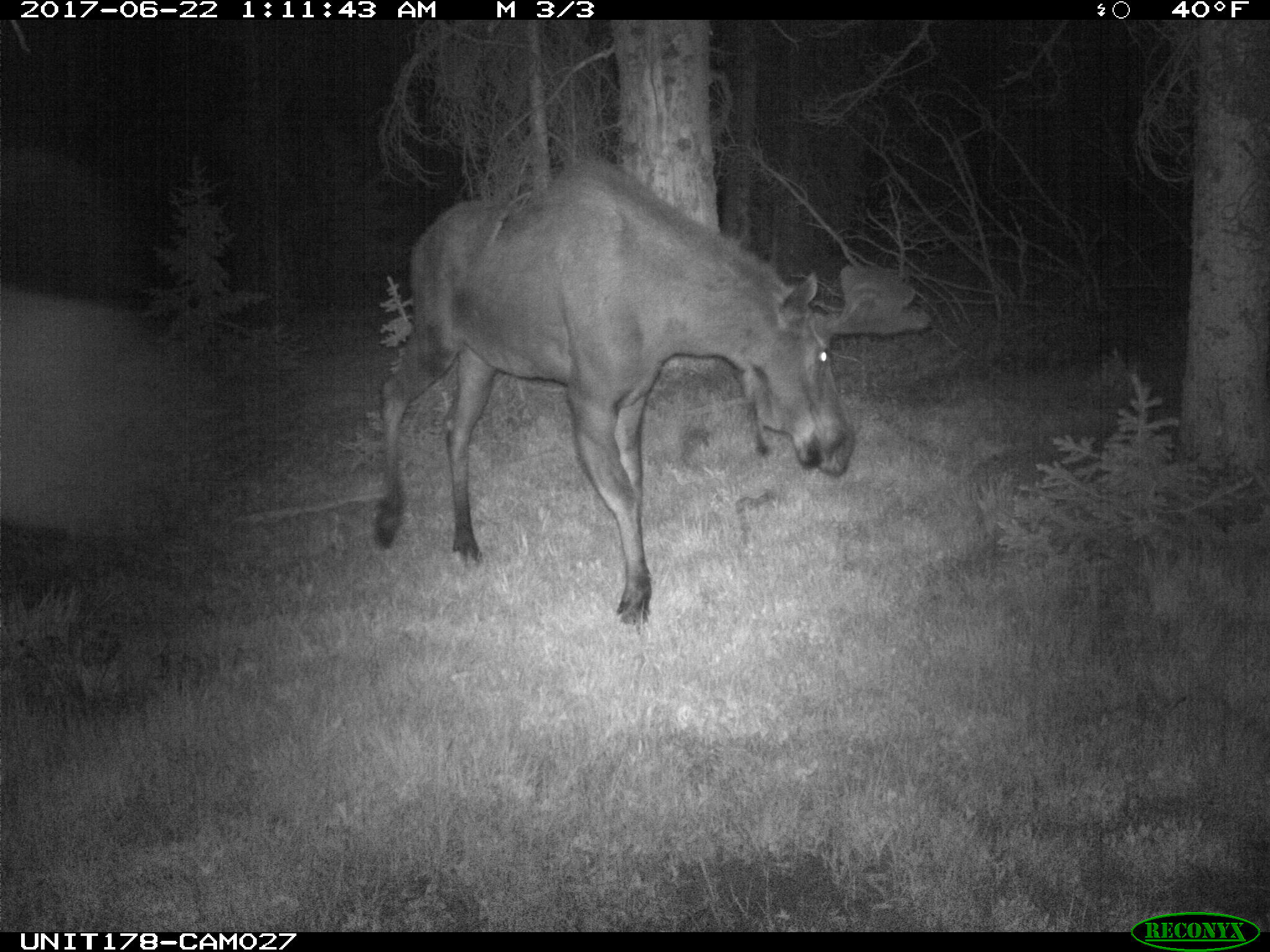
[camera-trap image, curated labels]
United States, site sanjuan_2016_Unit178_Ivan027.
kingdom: Animalia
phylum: Chordata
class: Mammalia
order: Artiodactyla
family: Cervidae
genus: Alces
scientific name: Alces alces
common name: moose